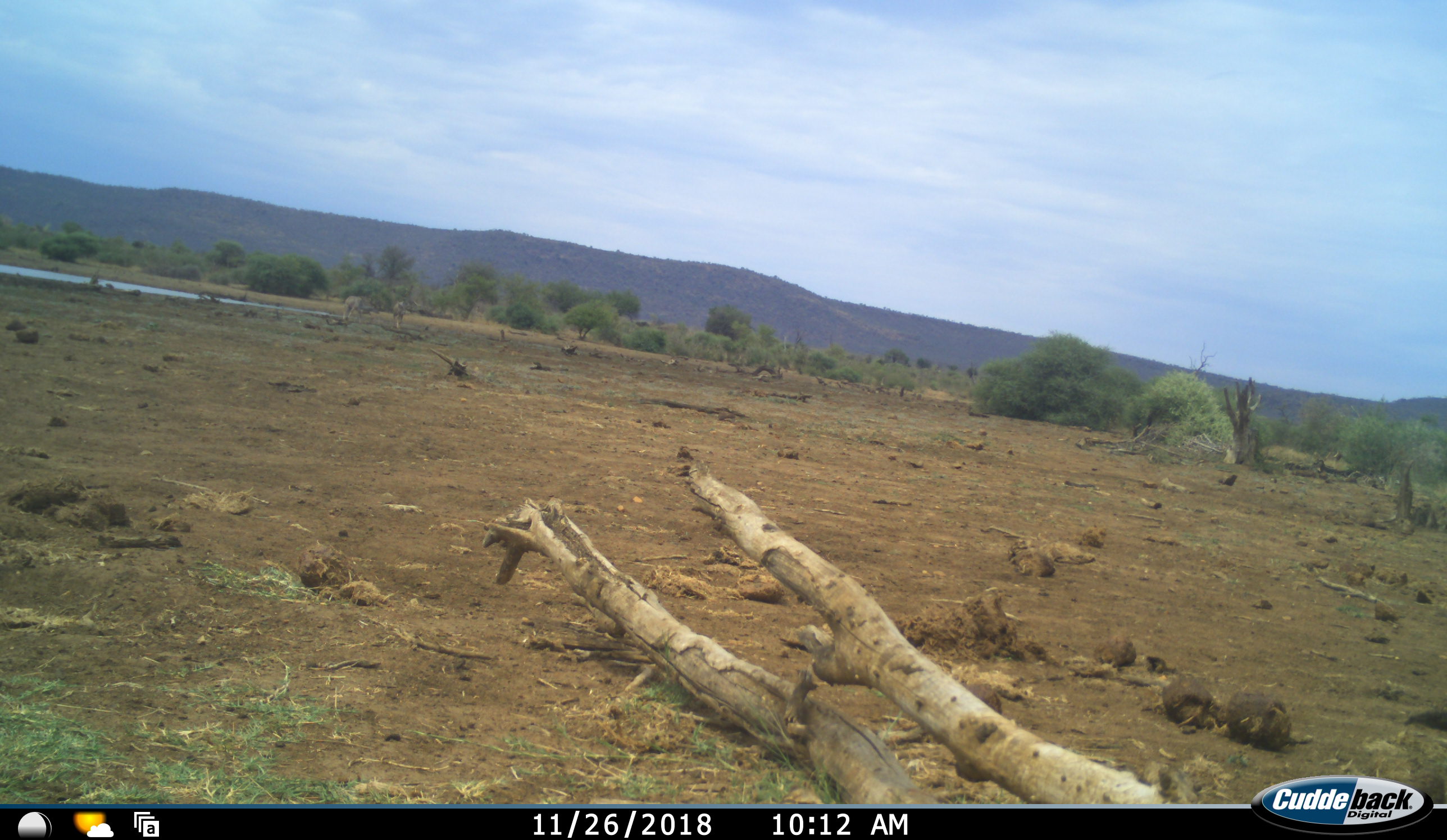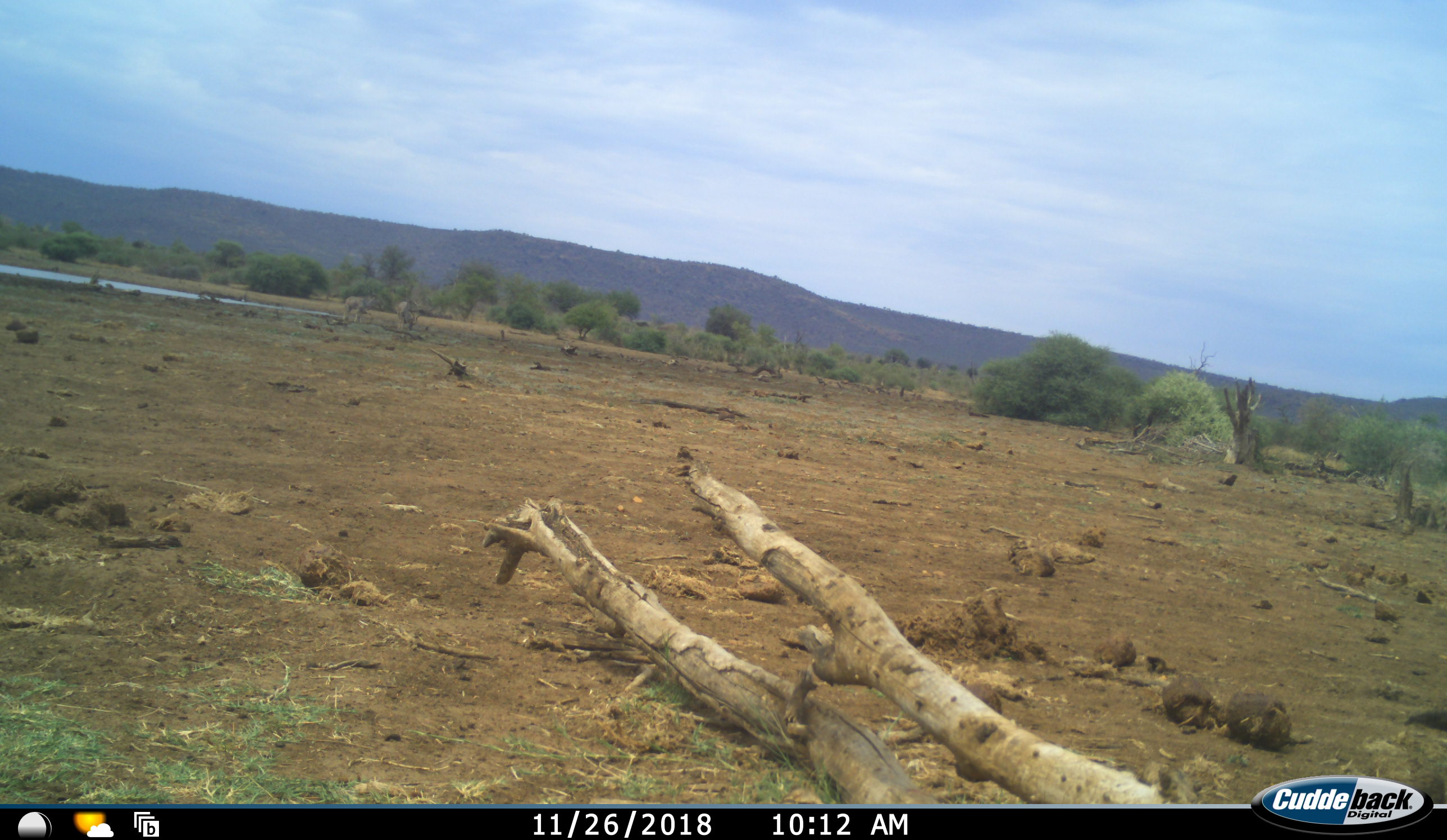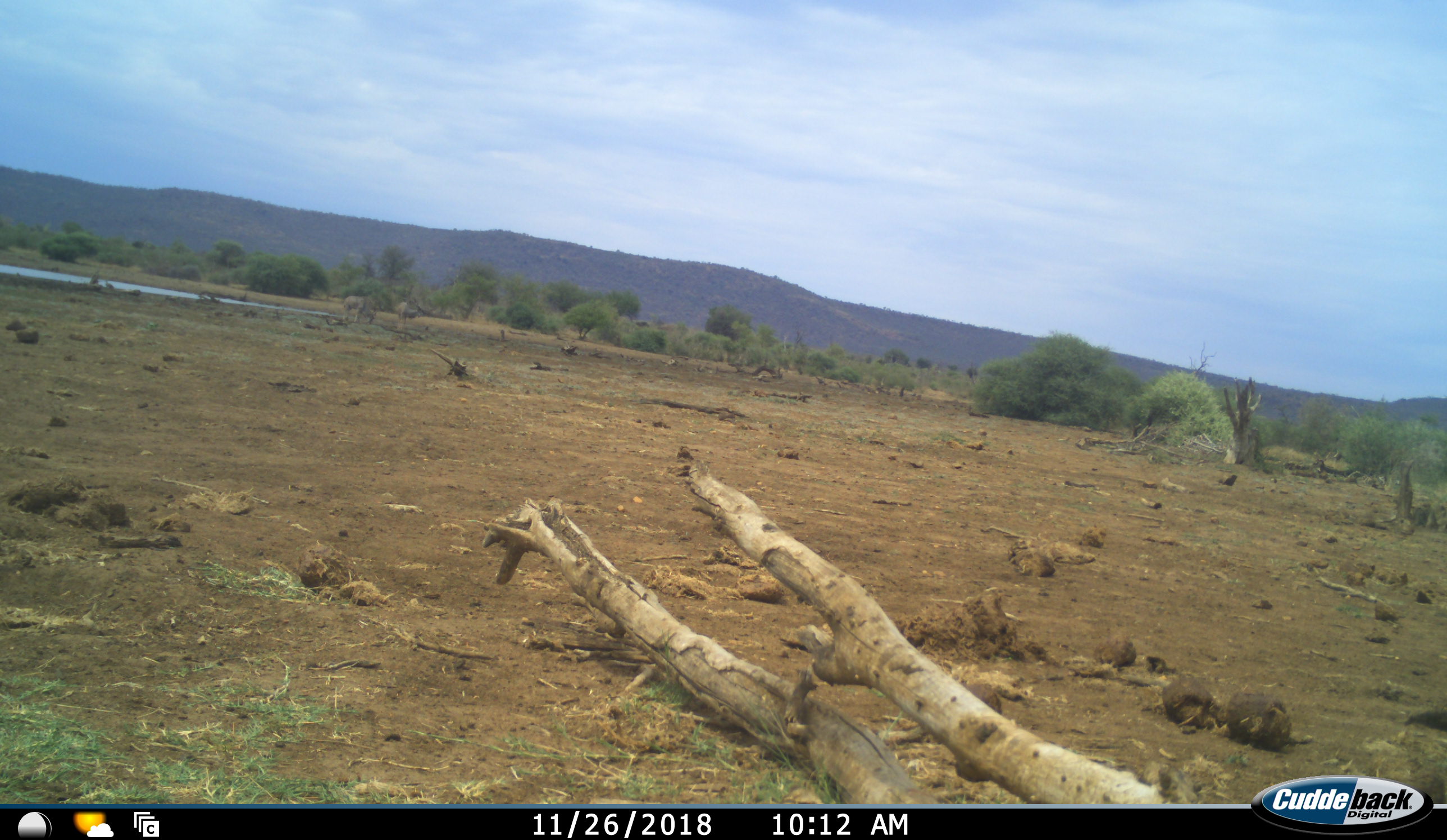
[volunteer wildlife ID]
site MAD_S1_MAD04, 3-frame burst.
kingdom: Animalia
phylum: Chordata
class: Mammalia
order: Artiodactyla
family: Bovidae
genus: Tragelaphus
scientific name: Tragelaphus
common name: kudu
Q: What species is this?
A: Kudu (Tragelaphus).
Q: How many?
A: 2.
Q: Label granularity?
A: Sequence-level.